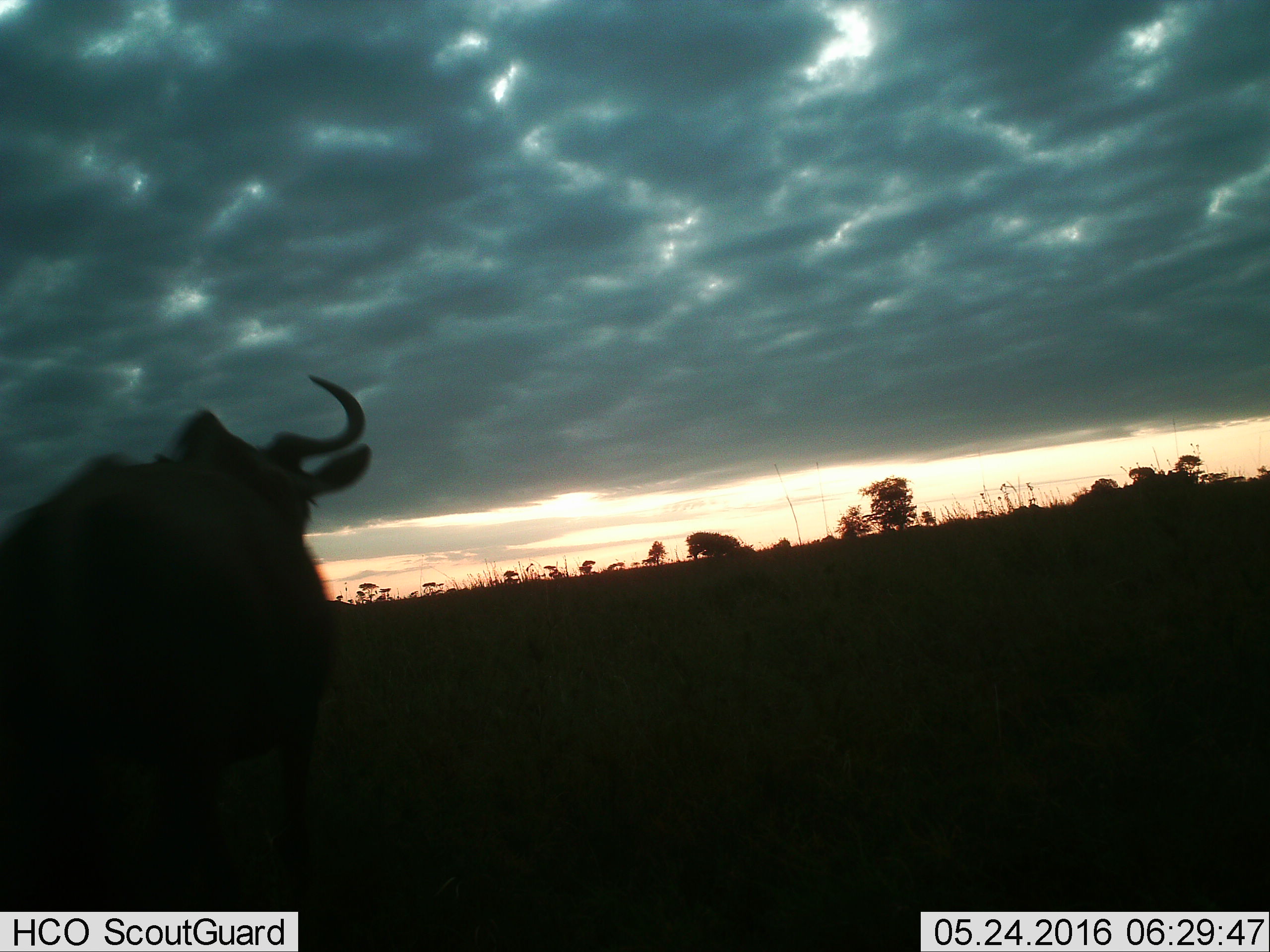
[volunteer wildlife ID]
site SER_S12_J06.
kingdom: Animalia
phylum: Chordata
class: Mammalia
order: Artiodactyla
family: Bovidae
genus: Connochaetes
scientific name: Connochaetes taurinus taurinus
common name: blue wildebeest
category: wildebeestblue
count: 1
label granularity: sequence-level